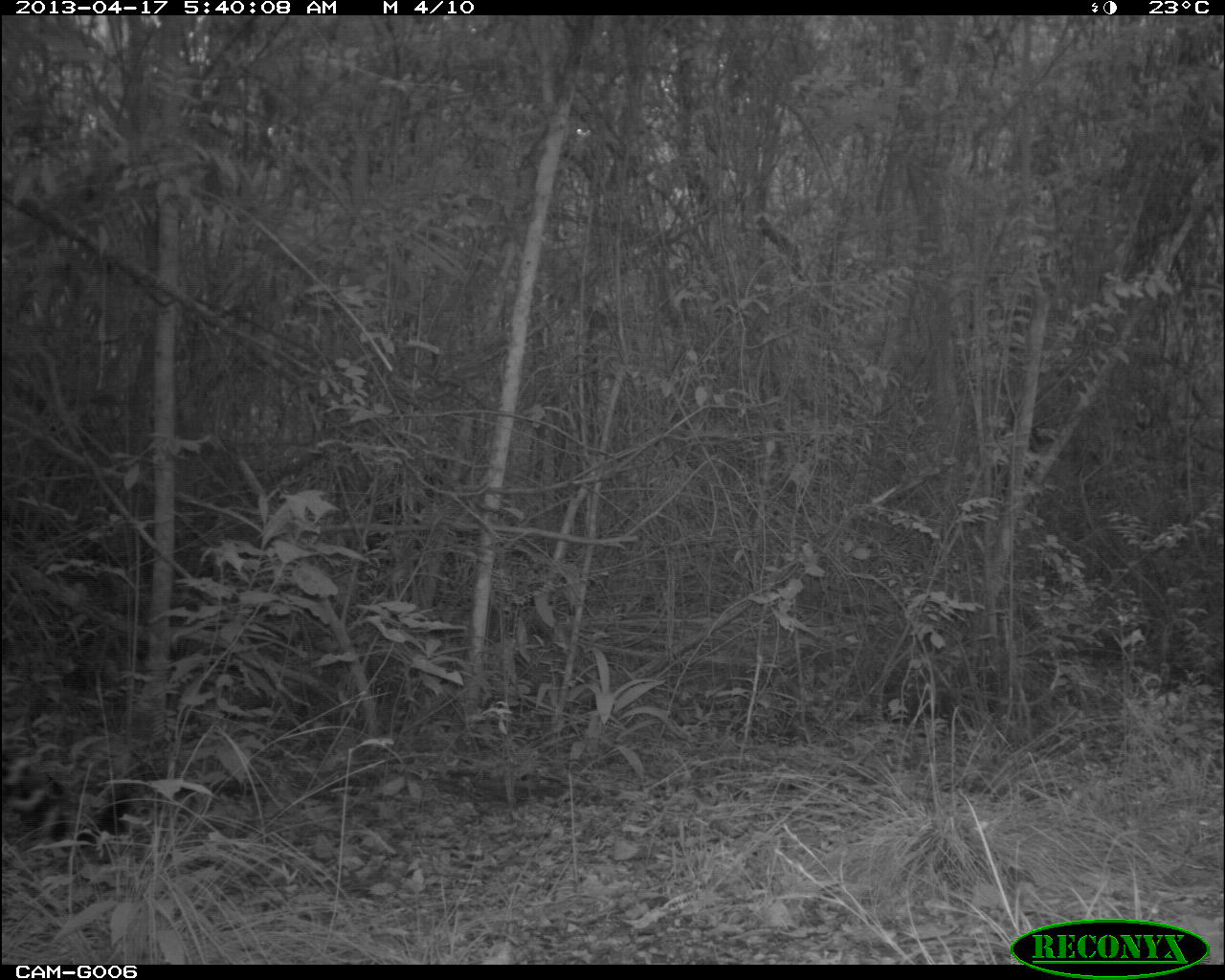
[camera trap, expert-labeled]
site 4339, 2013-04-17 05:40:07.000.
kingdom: Animalia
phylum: Chordata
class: Mammalia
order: Carnivora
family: Felidae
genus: Panthera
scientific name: Panthera onca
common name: jaguar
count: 1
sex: male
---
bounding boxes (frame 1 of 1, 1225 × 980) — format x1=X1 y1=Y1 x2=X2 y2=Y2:
panthera onca: x1=0 y1=757 x2=76 y2=857